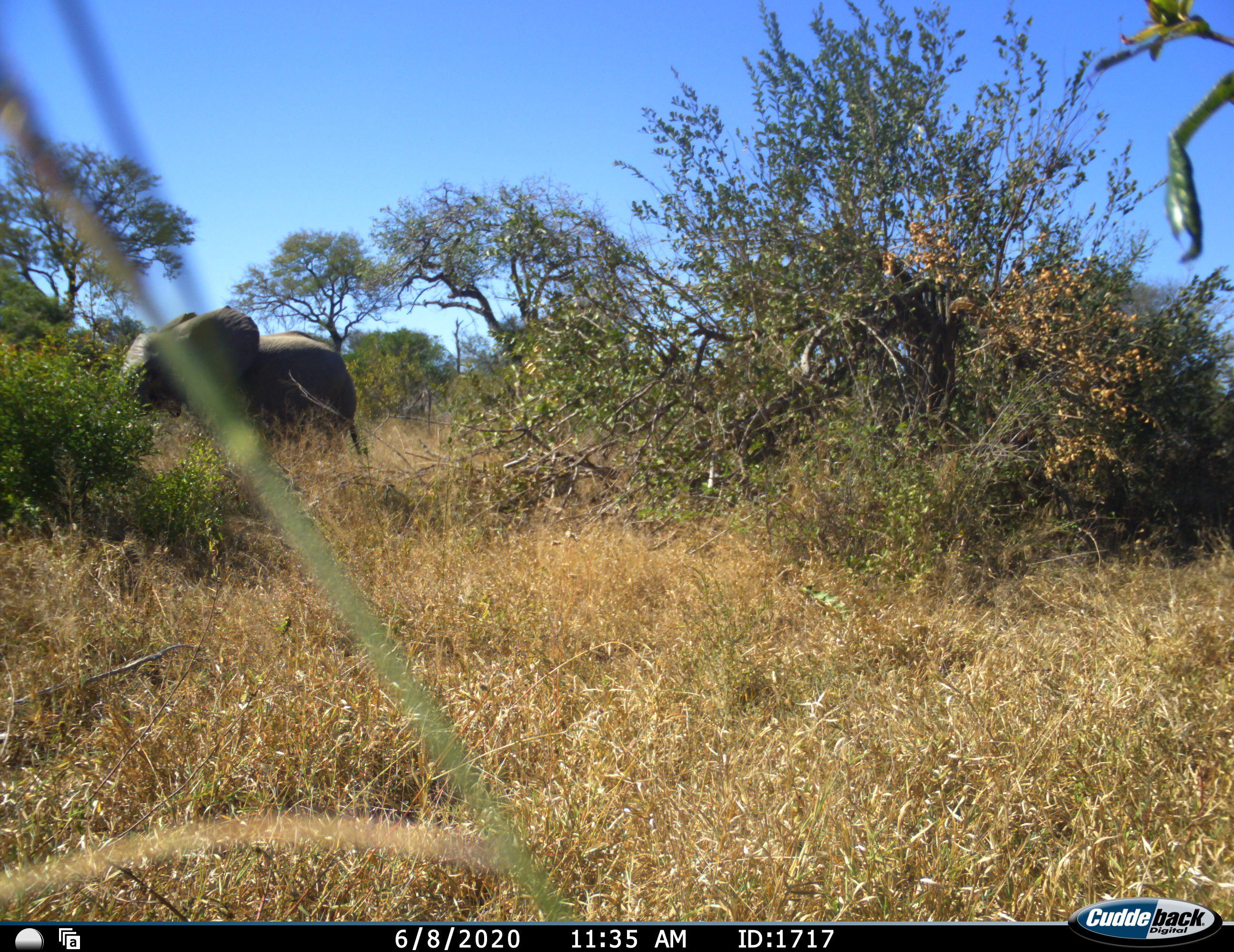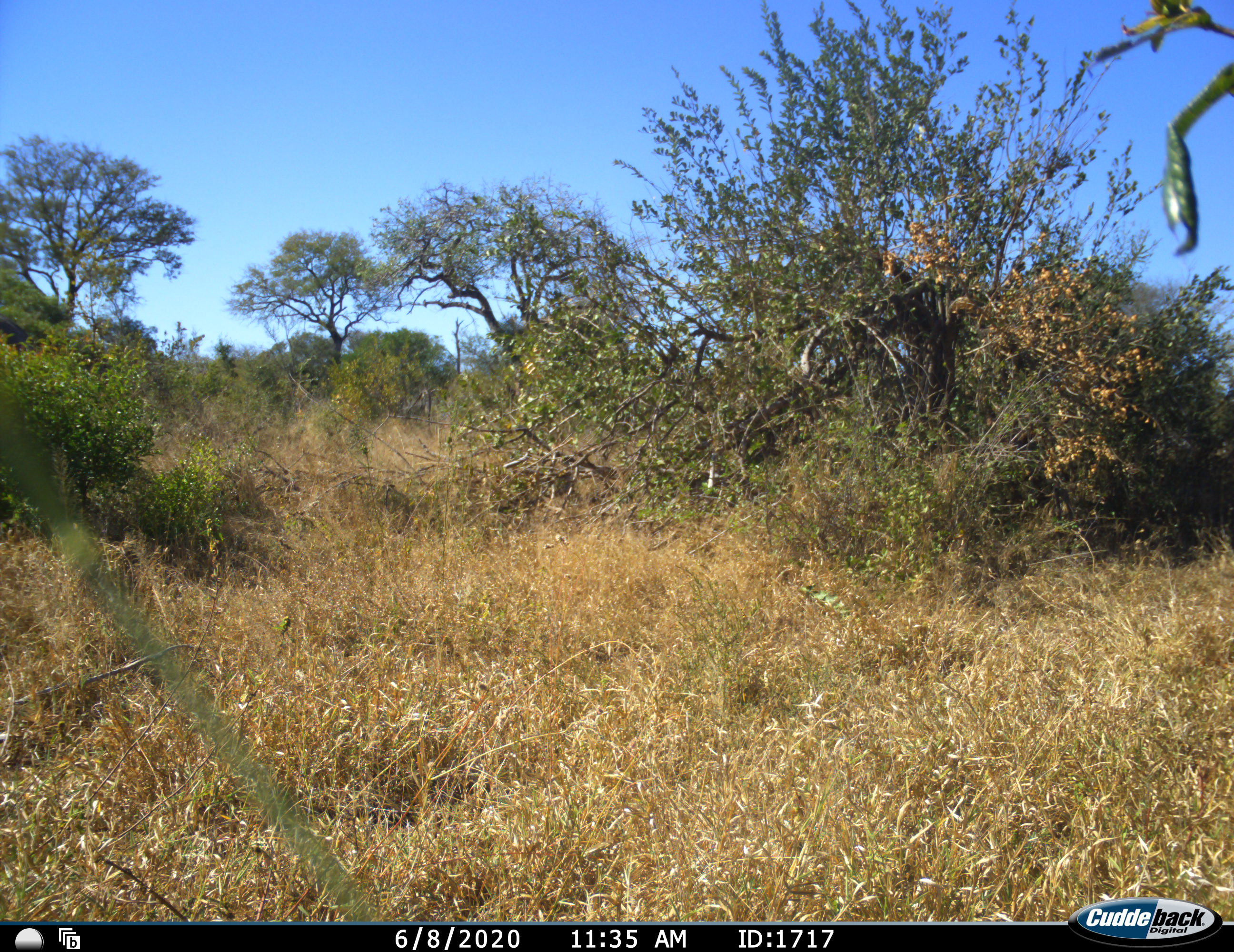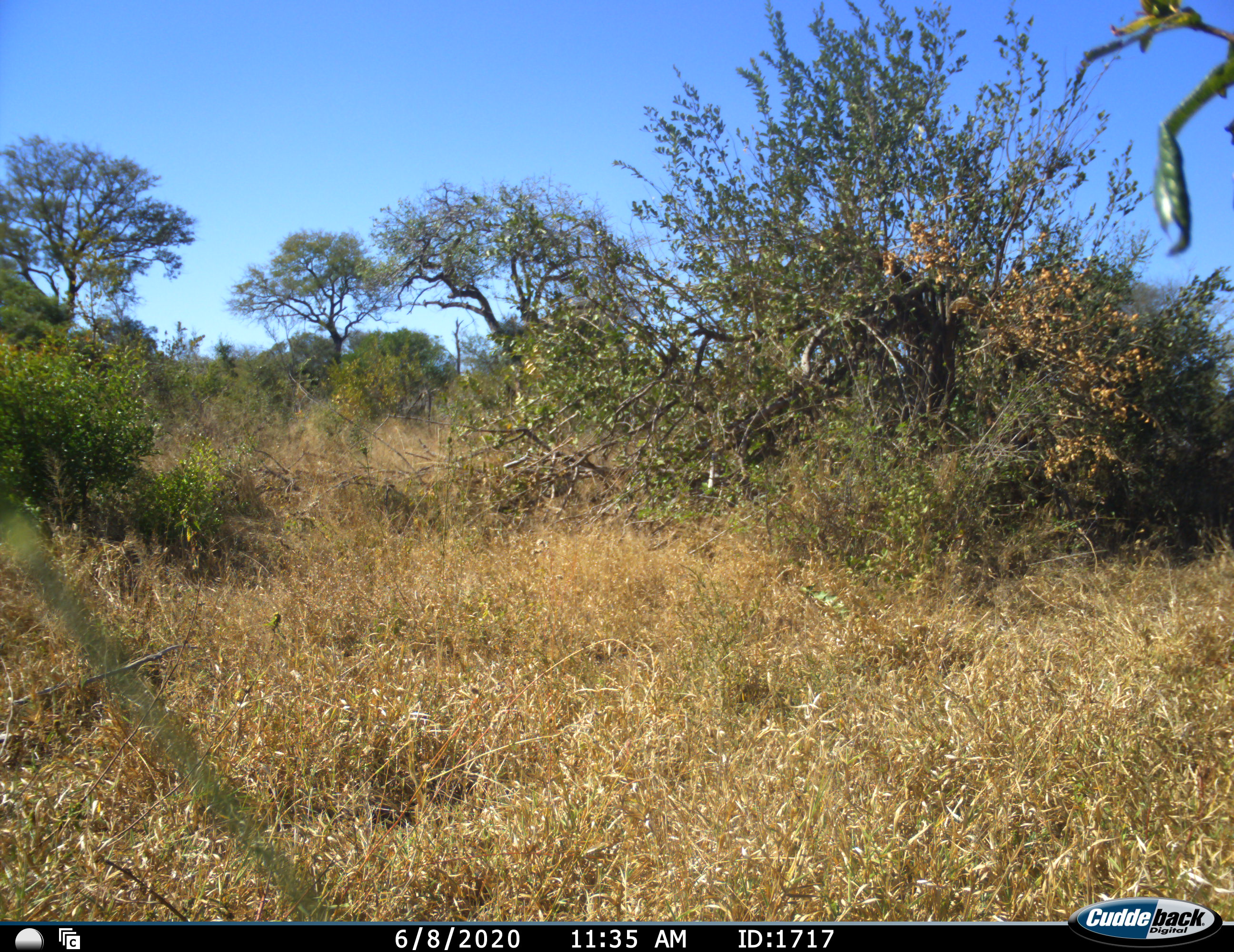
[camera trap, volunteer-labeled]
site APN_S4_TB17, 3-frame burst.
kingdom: Animalia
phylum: Chordata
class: Mammalia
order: Proboscidea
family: Elephantidae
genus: Loxodonta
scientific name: Loxodonta africana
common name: african bush elephant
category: elephant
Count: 1.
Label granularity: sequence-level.